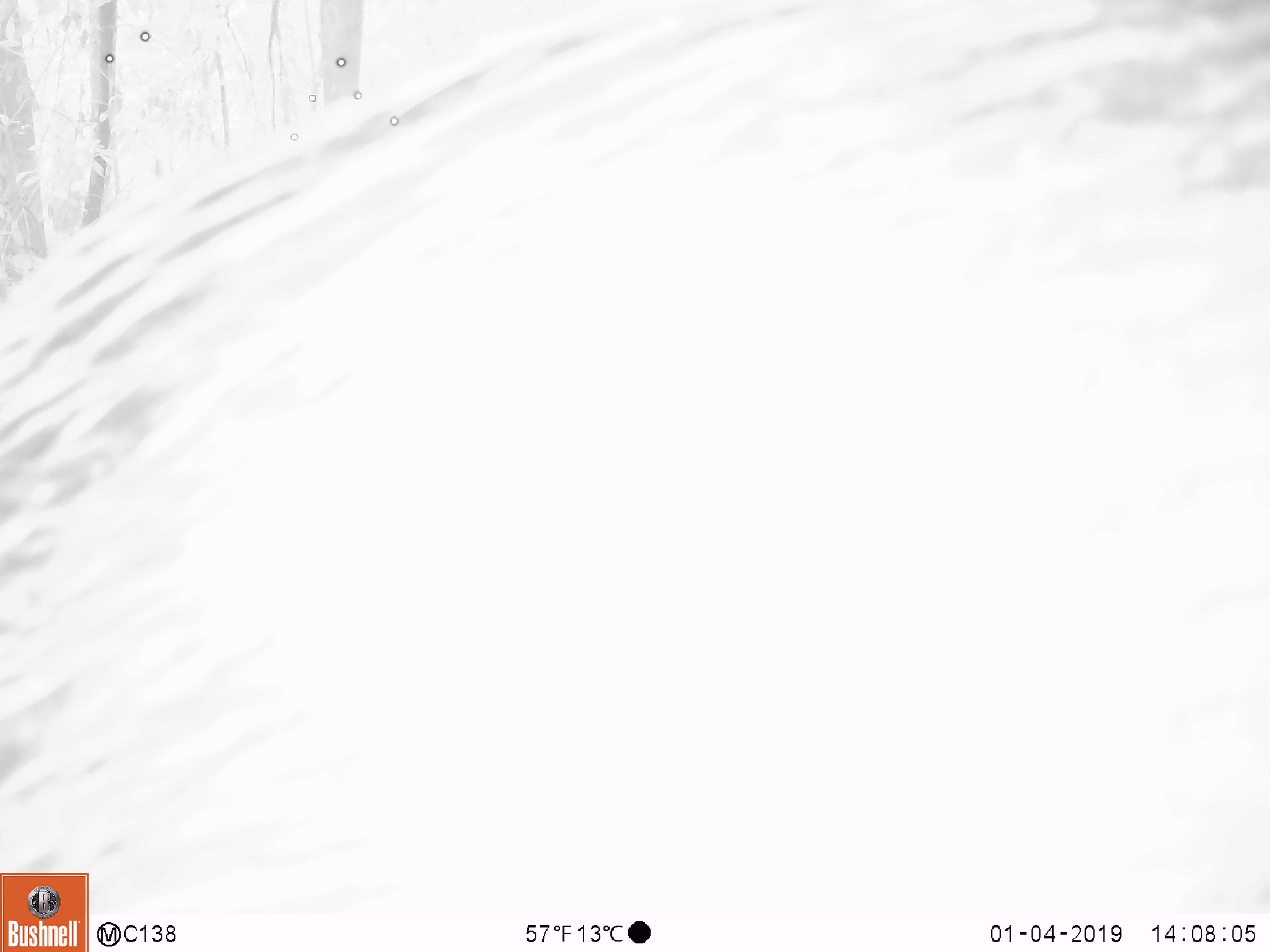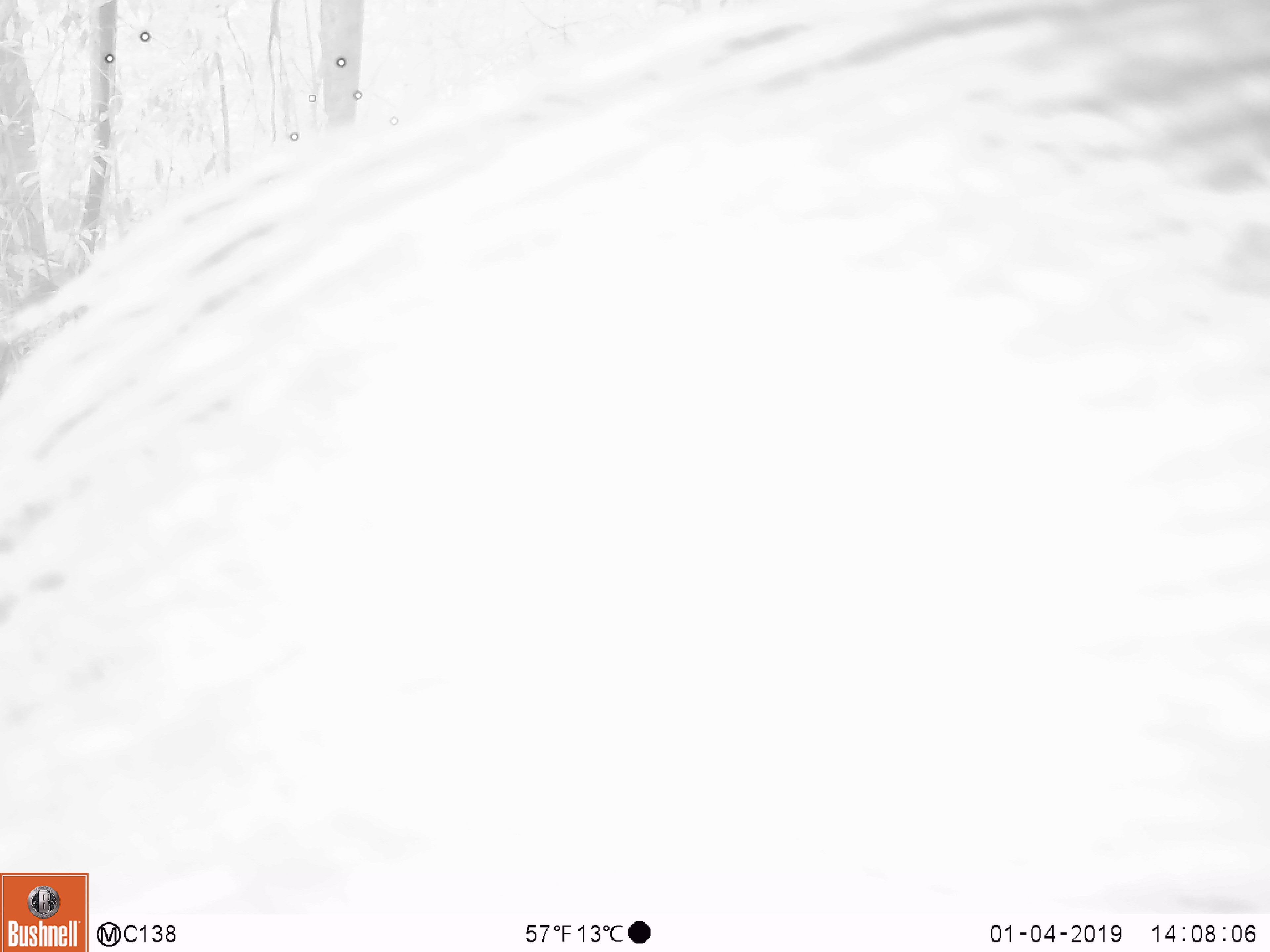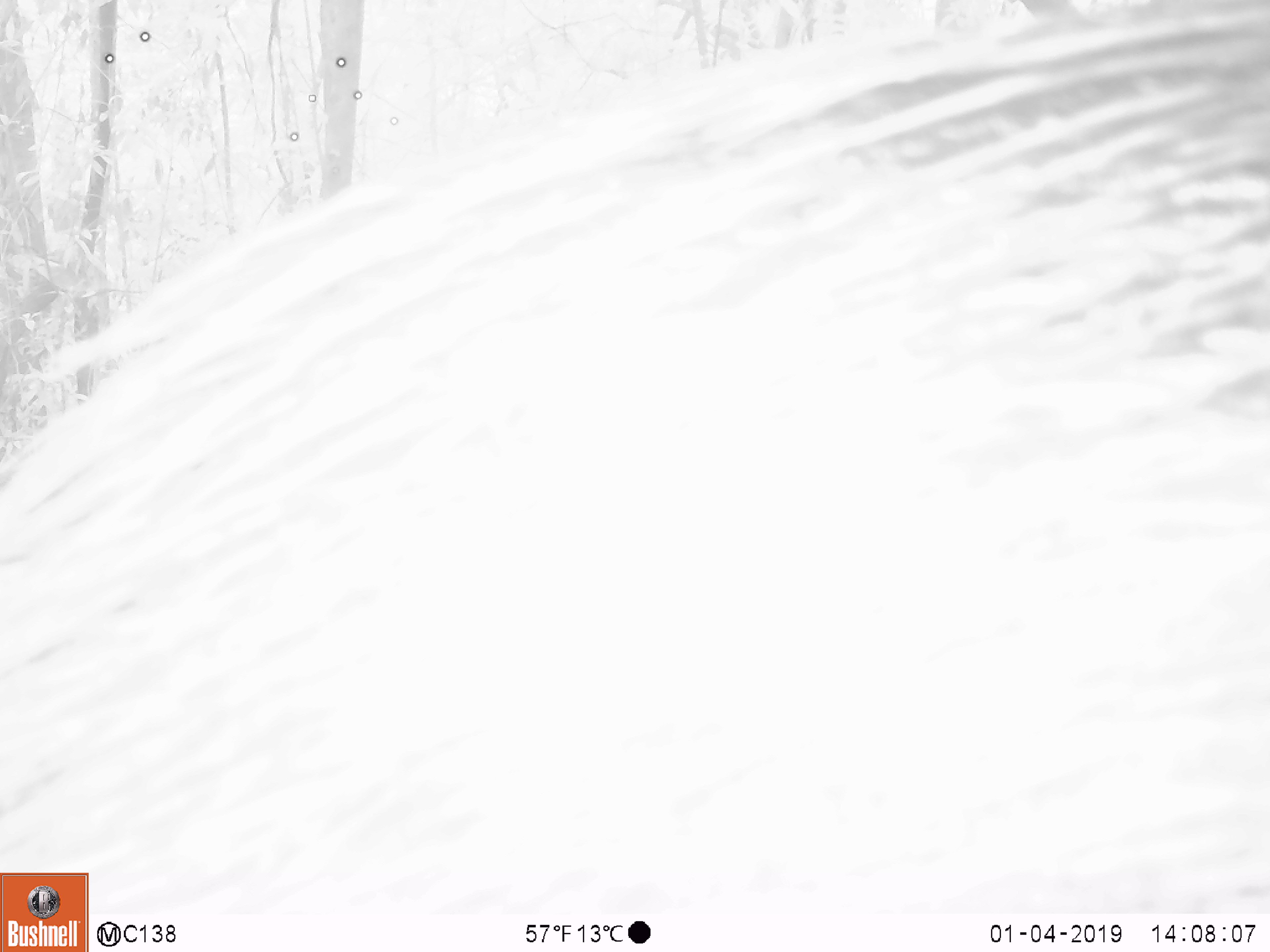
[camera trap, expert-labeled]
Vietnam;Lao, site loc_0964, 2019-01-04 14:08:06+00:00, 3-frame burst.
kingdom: Animalia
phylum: Chordata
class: Mammalia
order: Artiodactyla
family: Suidae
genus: Sus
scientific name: Sus scrofa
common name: eurasian wild pig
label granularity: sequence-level